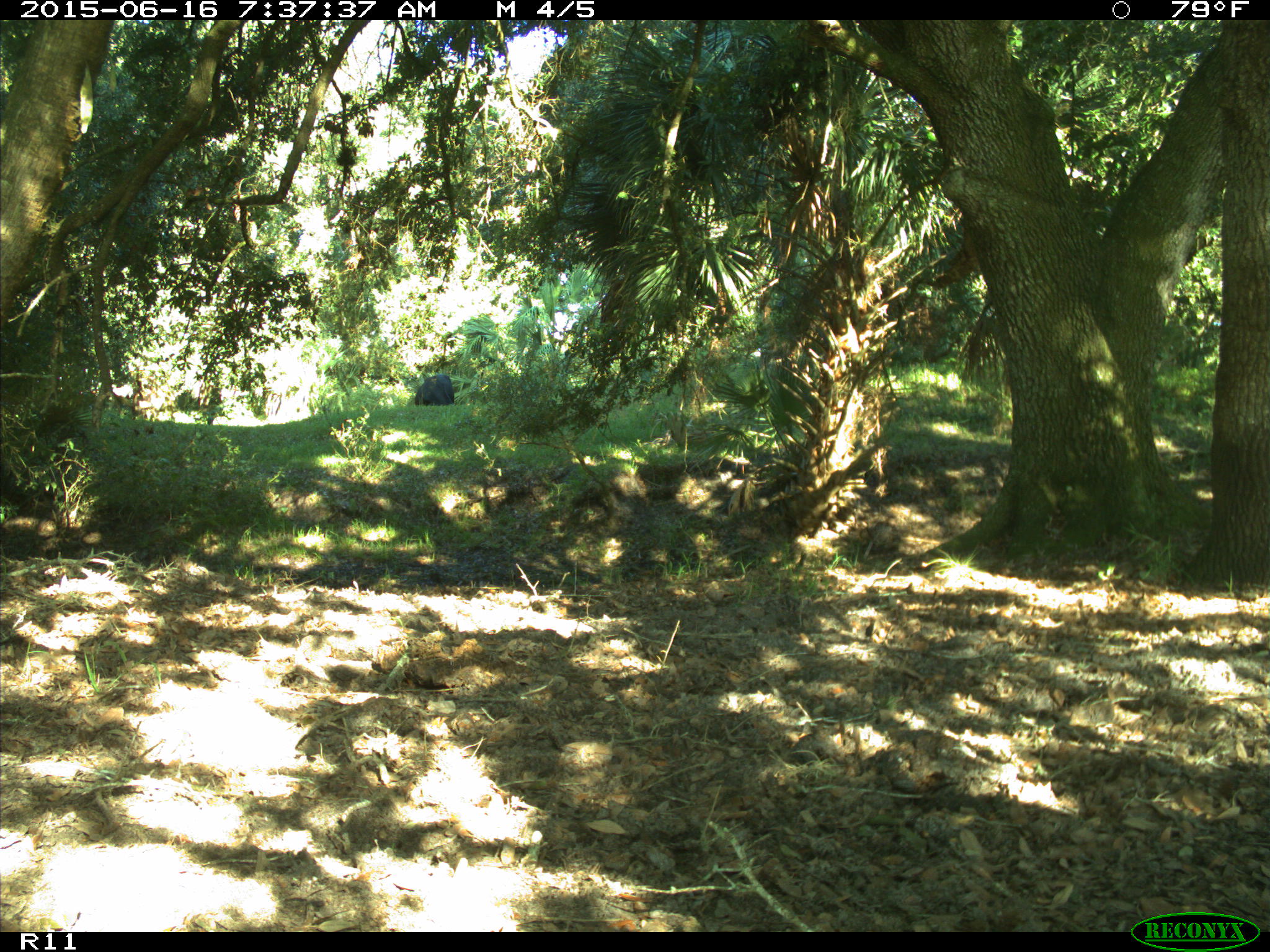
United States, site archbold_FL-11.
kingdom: Animalia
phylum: Chordata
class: Mammalia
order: Artiodactyla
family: Bovidae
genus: Bos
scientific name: Bos taurus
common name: domestic cow